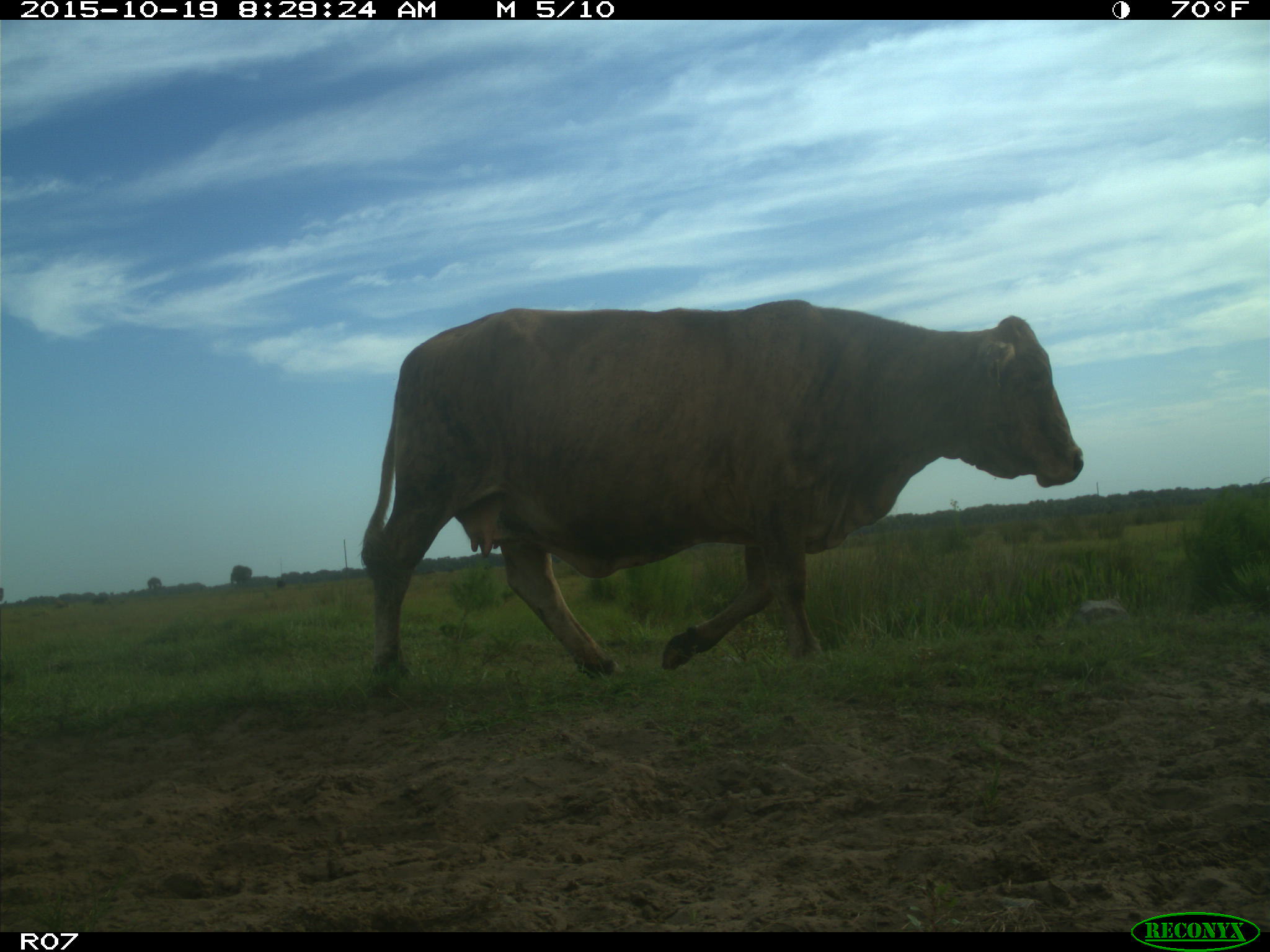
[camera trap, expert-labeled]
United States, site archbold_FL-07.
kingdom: Animalia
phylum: Chordata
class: Mammalia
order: Artiodactyla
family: Bovidae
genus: Bos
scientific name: Bos taurus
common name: domestic cow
Bos taurus (domestic cow).